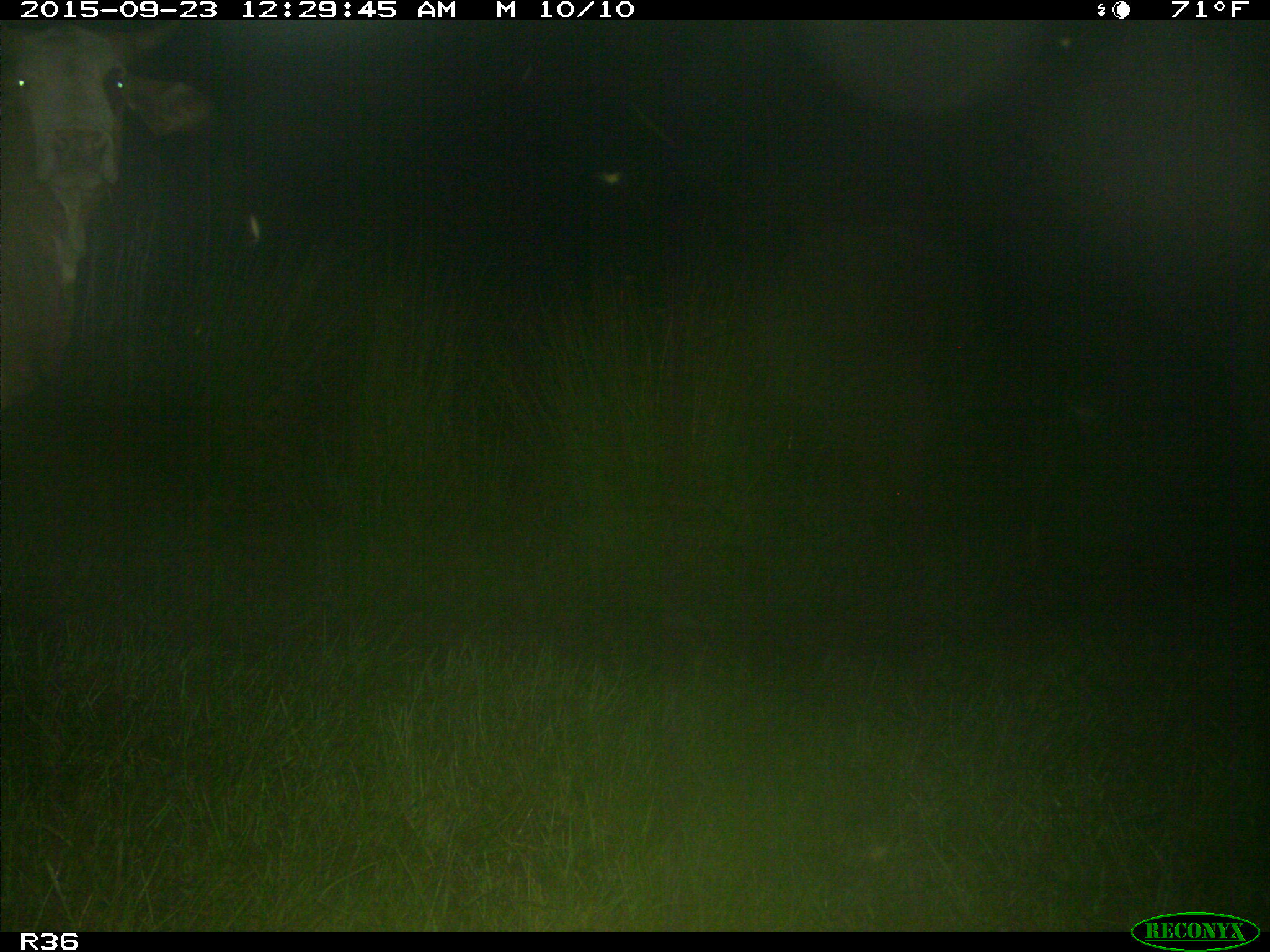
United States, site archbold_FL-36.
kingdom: Animalia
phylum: Chordata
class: Mammalia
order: Artiodactyla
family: Bovidae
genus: Bos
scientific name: Bos taurus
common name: domestic cow